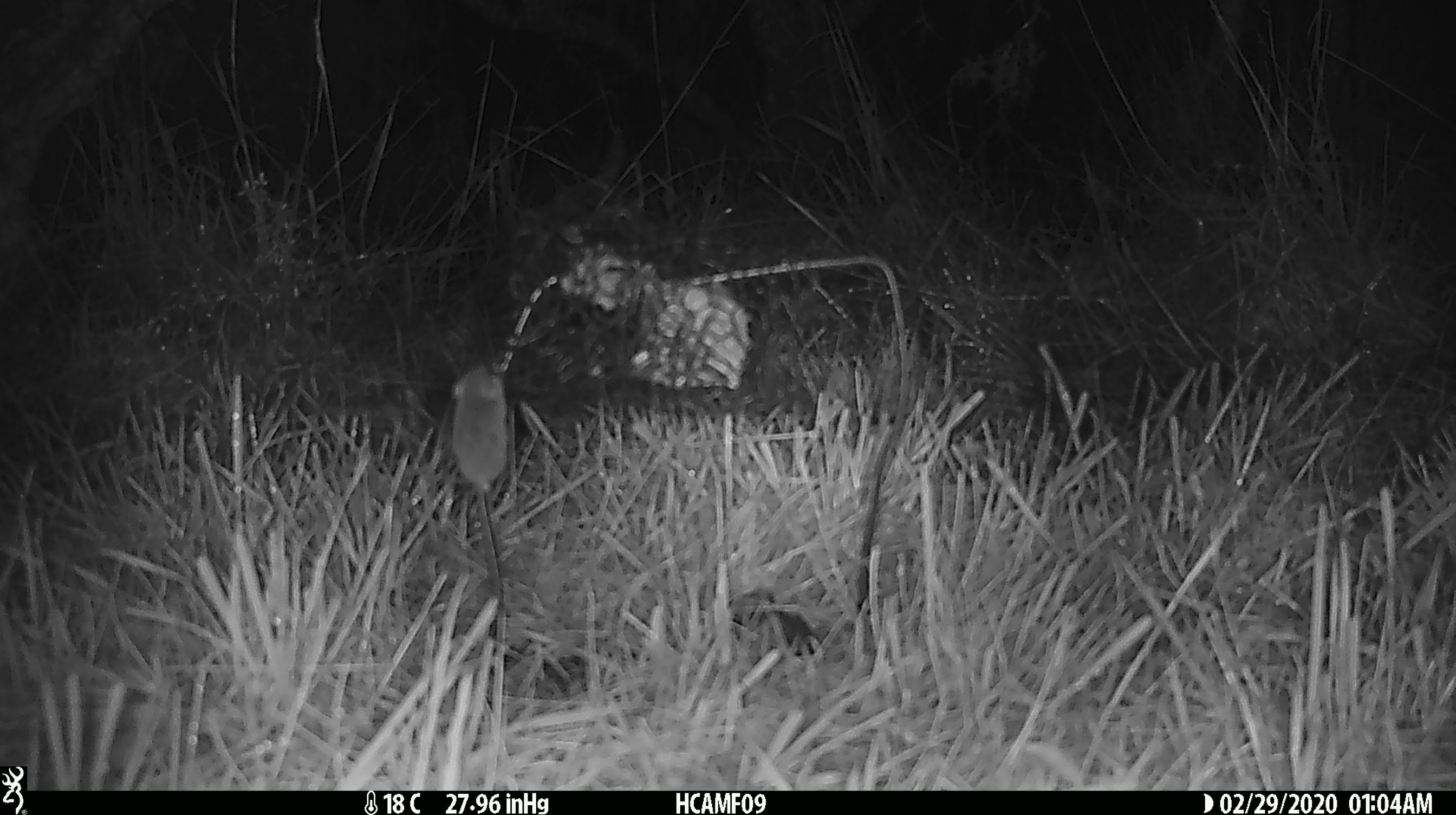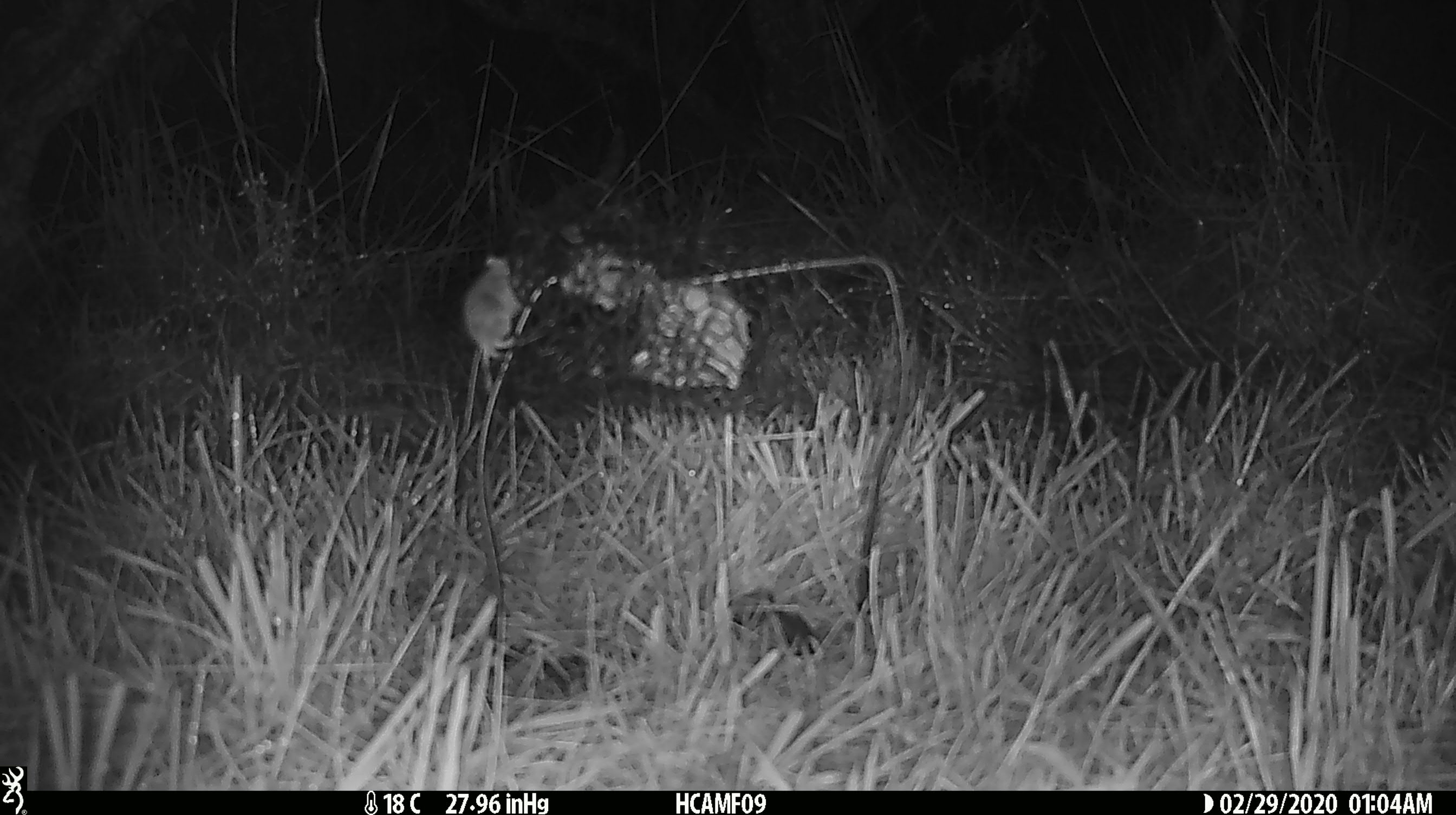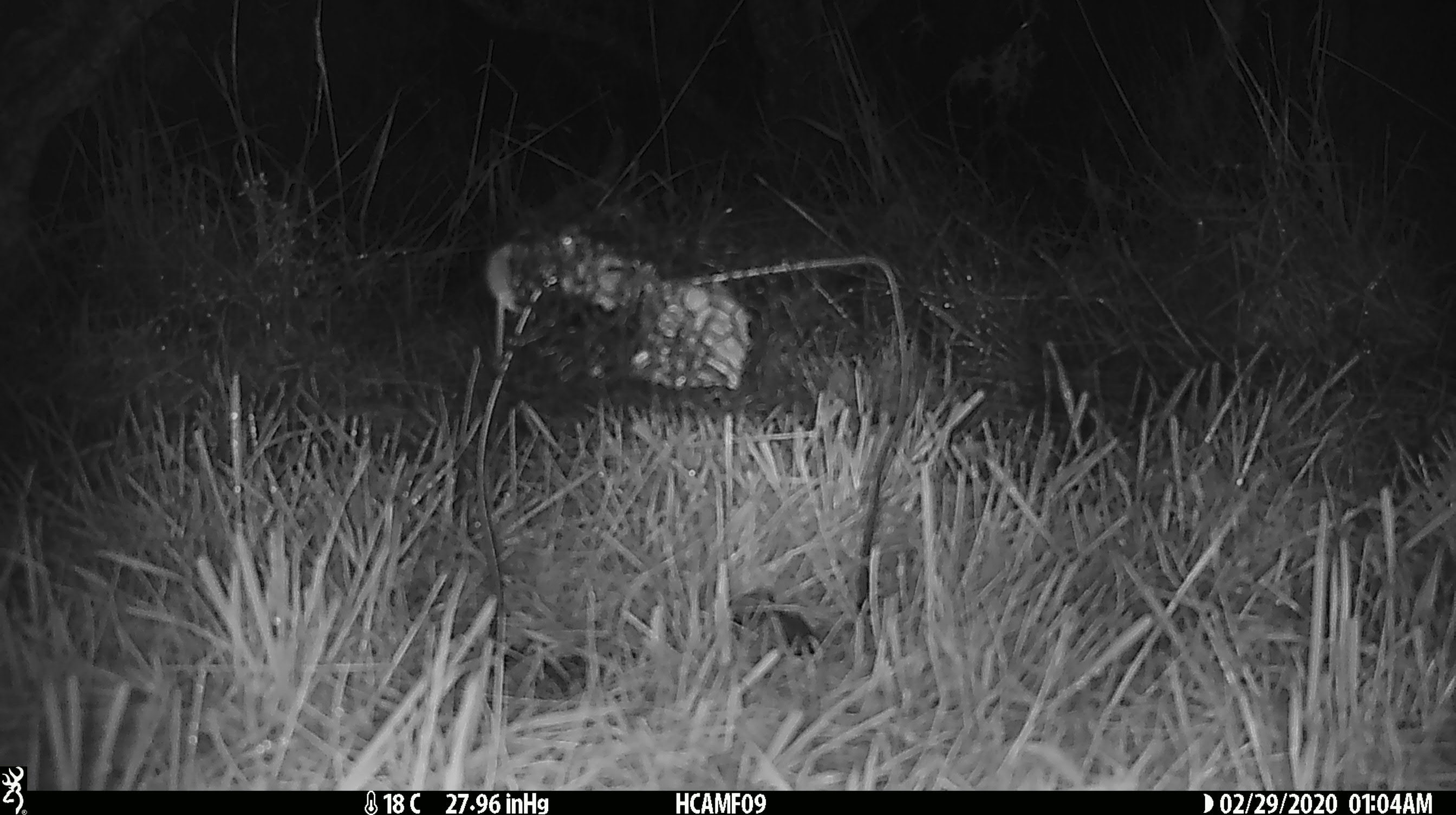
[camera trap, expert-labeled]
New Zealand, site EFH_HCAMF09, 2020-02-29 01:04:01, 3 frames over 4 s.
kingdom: Animalia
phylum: Chordata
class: Mammalia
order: Rodentia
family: Muridae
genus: Mus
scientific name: Mus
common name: mouse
Mouse (Mus).